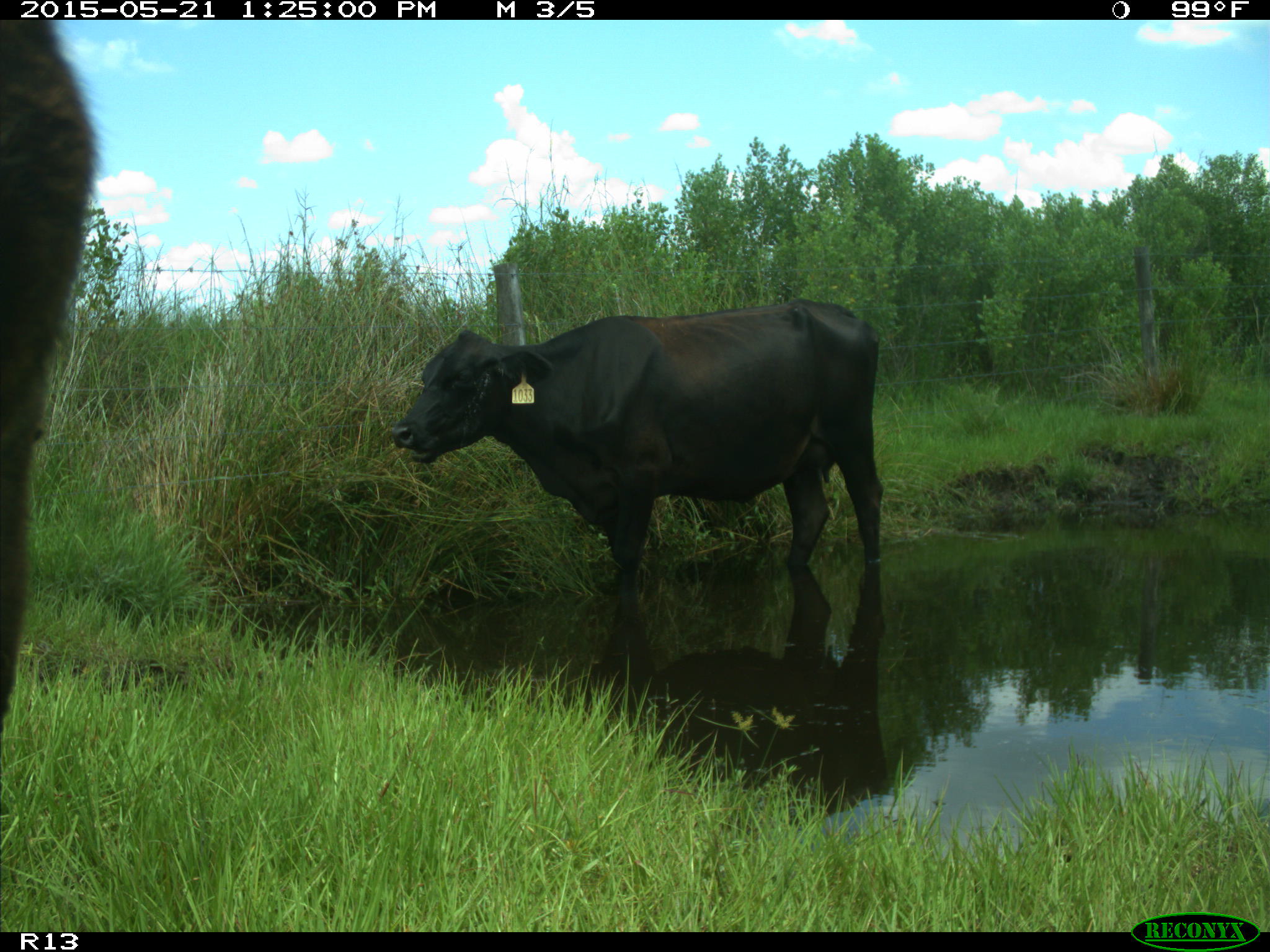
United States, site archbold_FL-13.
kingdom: Animalia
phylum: Chordata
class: Mammalia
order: Artiodactyla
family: Bovidae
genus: Bos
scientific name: Bos taurus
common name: domestic cow